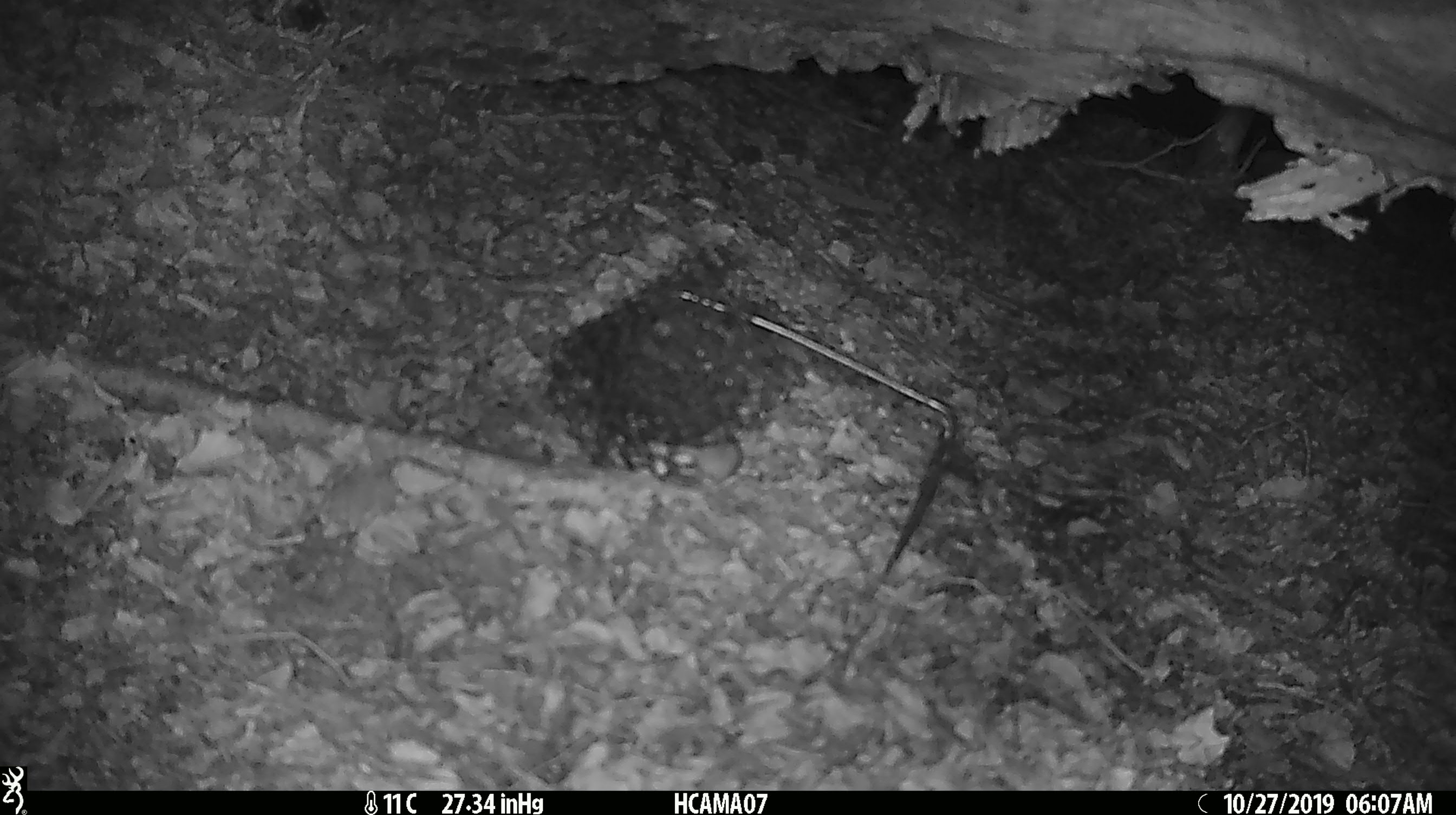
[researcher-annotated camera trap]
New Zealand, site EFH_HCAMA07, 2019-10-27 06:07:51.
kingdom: Animalia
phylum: Chordata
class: Mammalia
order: Rodentia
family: Muridae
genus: Mus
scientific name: Mus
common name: mouse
Mouse (Mus).